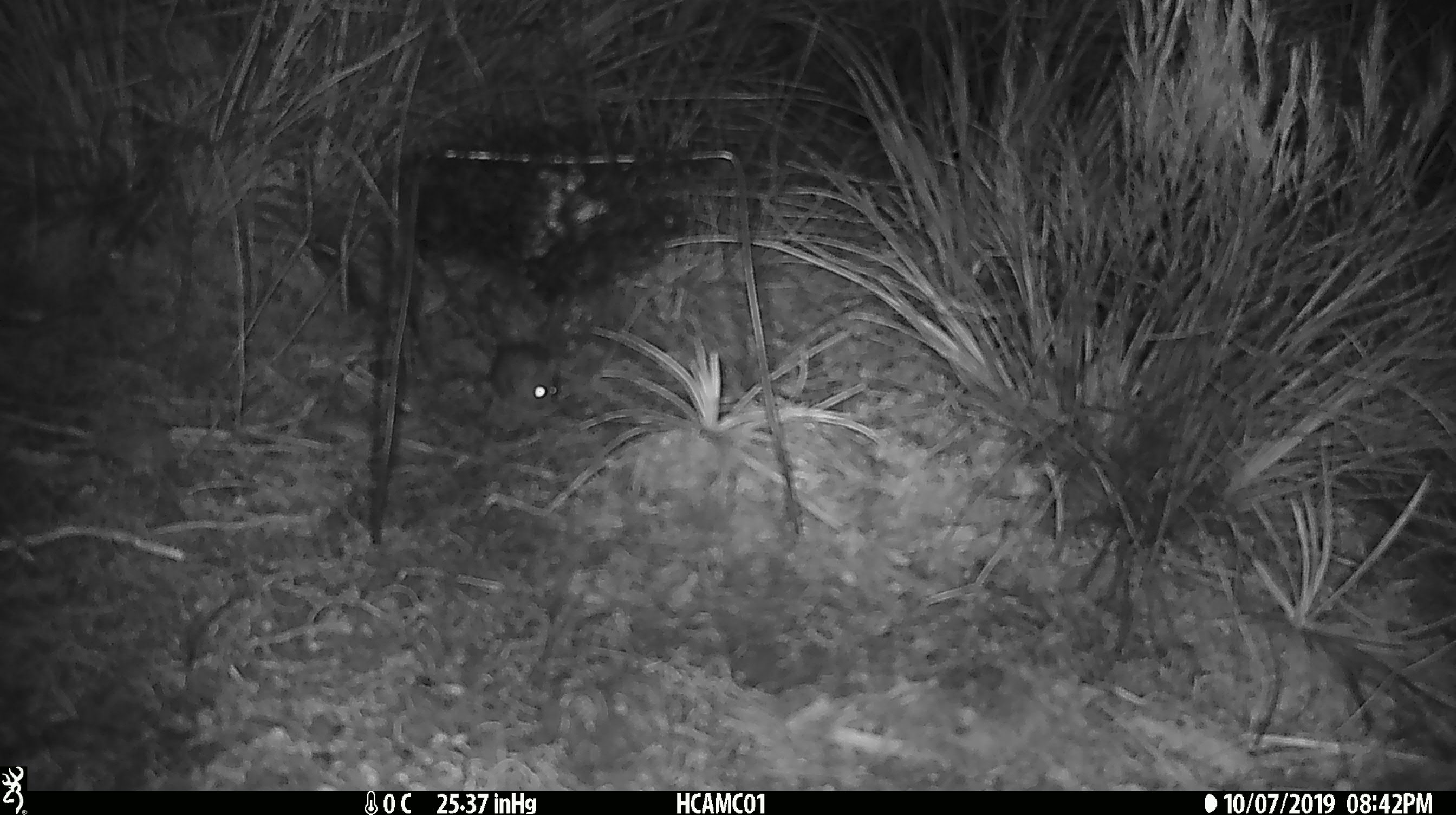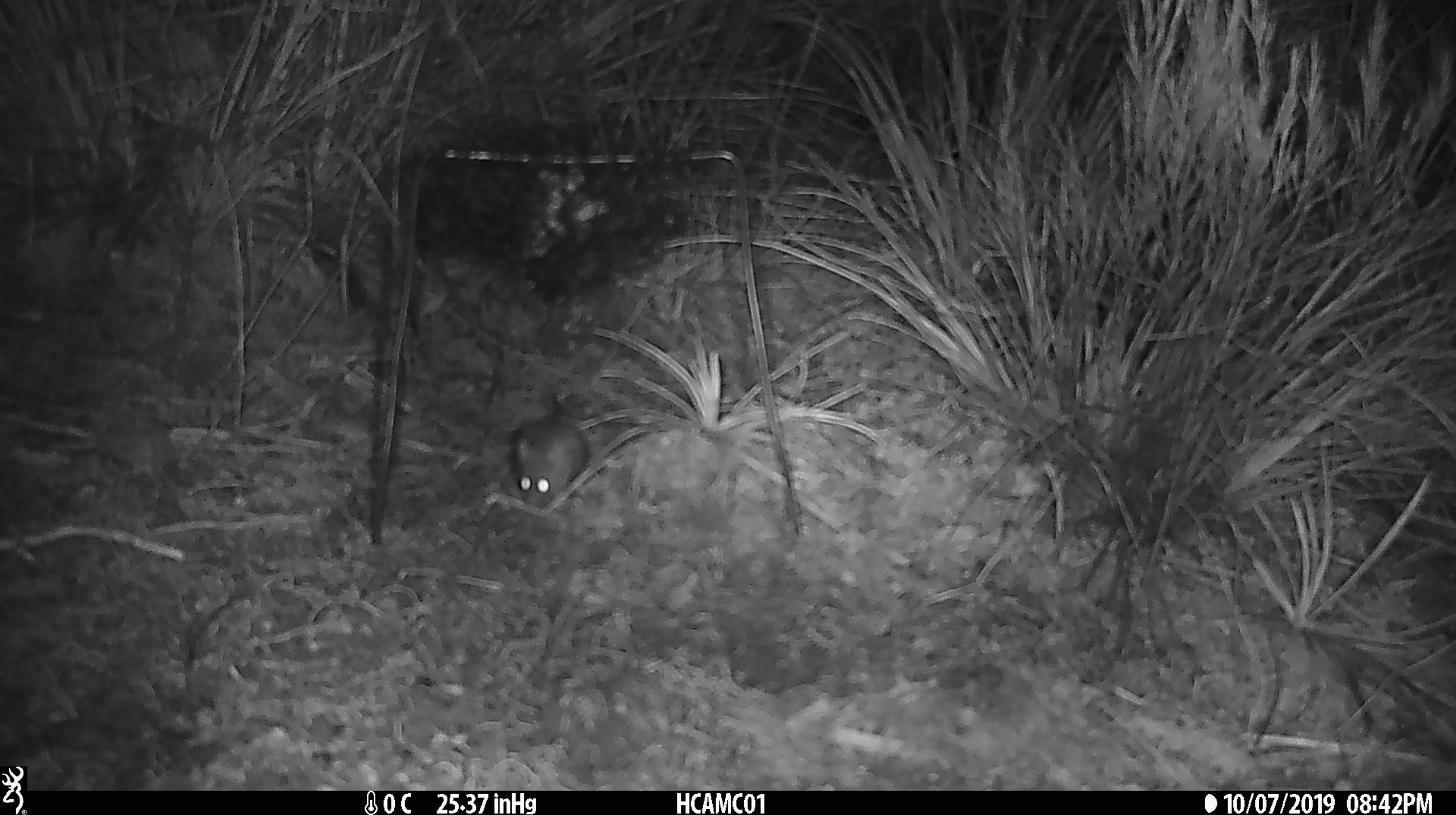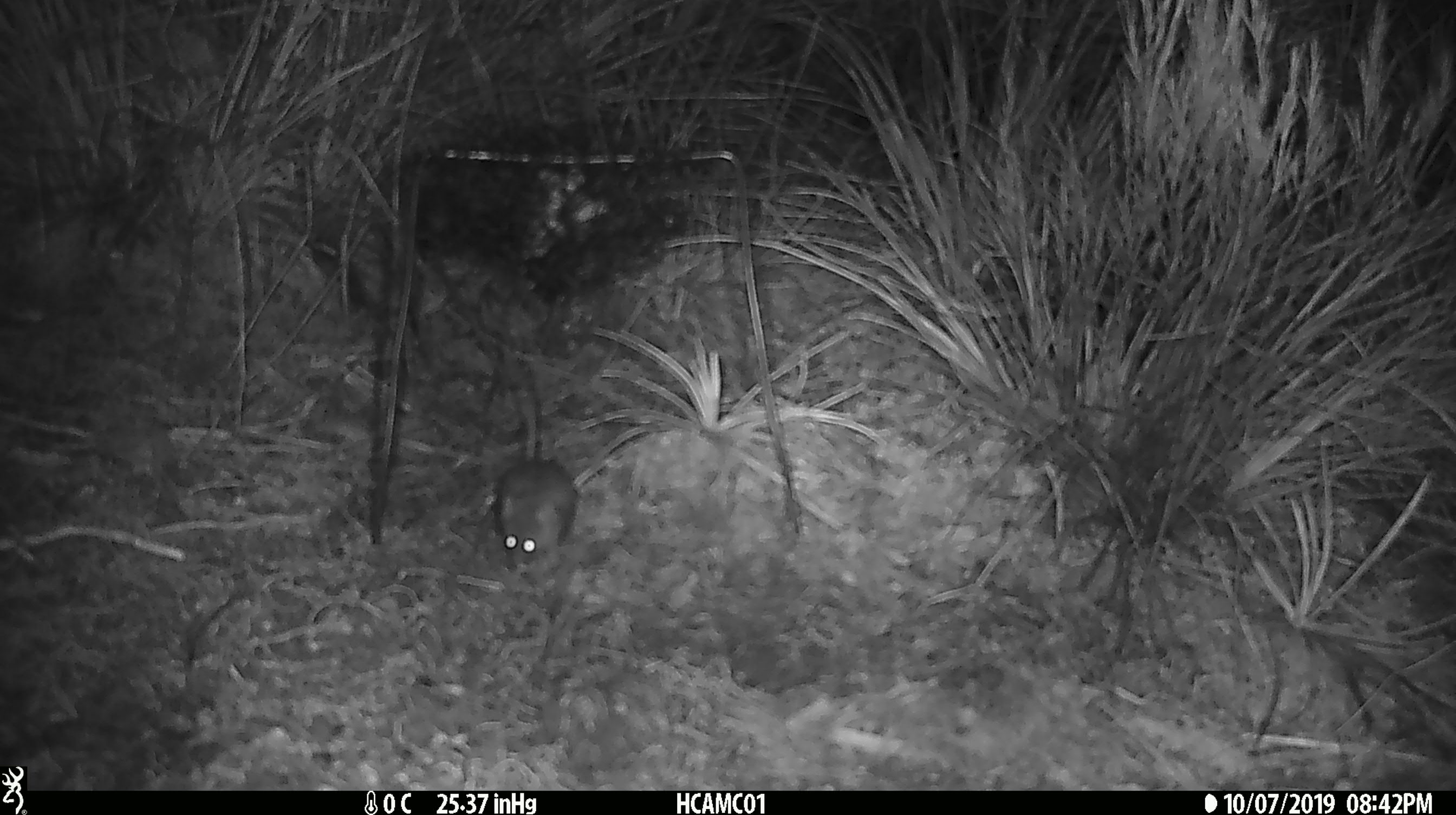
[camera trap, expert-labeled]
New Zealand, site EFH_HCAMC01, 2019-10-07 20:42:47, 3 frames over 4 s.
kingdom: Animalia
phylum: Chordata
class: Mammalia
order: Rodentia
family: Muridae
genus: Mus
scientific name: Mus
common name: mouse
Mouse (Mus).